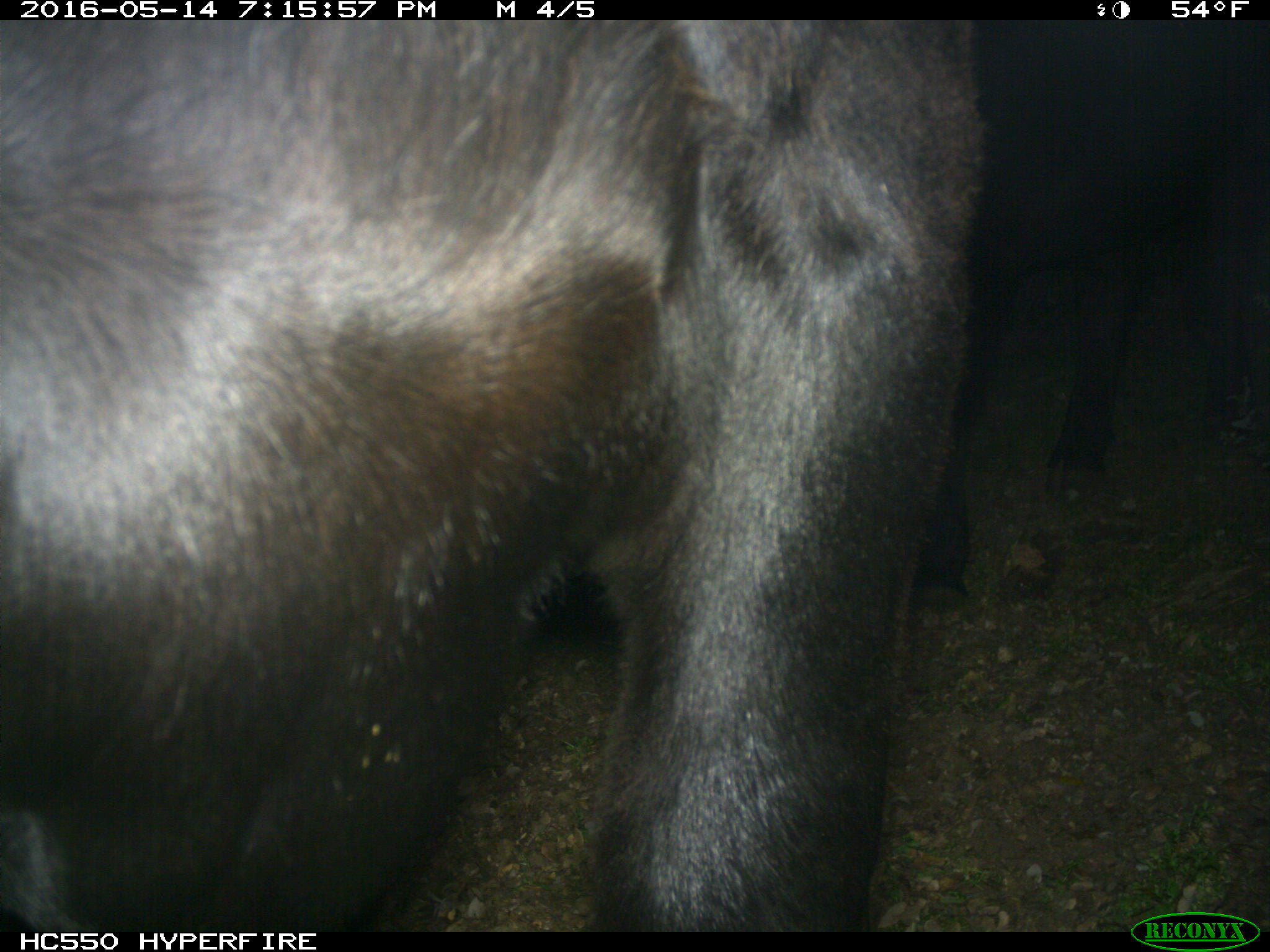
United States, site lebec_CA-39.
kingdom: Animalia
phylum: Chordata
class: Mammalia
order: Artiodactyla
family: Bovidae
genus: Bos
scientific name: Bos taurus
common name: domestic cow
Bos taurus (domestic cow).